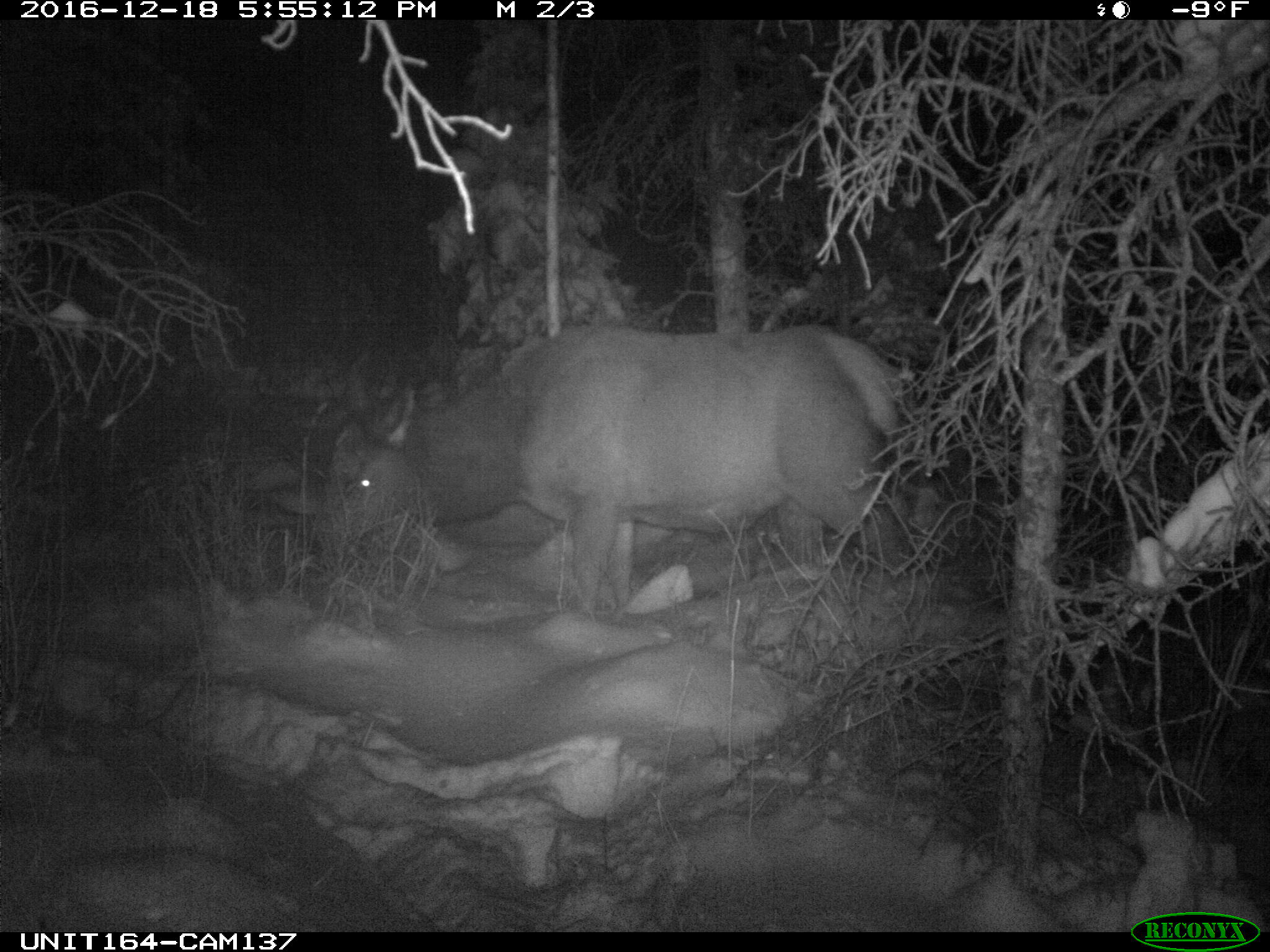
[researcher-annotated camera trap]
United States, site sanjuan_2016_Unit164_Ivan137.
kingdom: Animalia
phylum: Chordata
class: Mammalia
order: Artiodactyla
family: Cervidae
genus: Cervus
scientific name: Cervus elaphus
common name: red deer